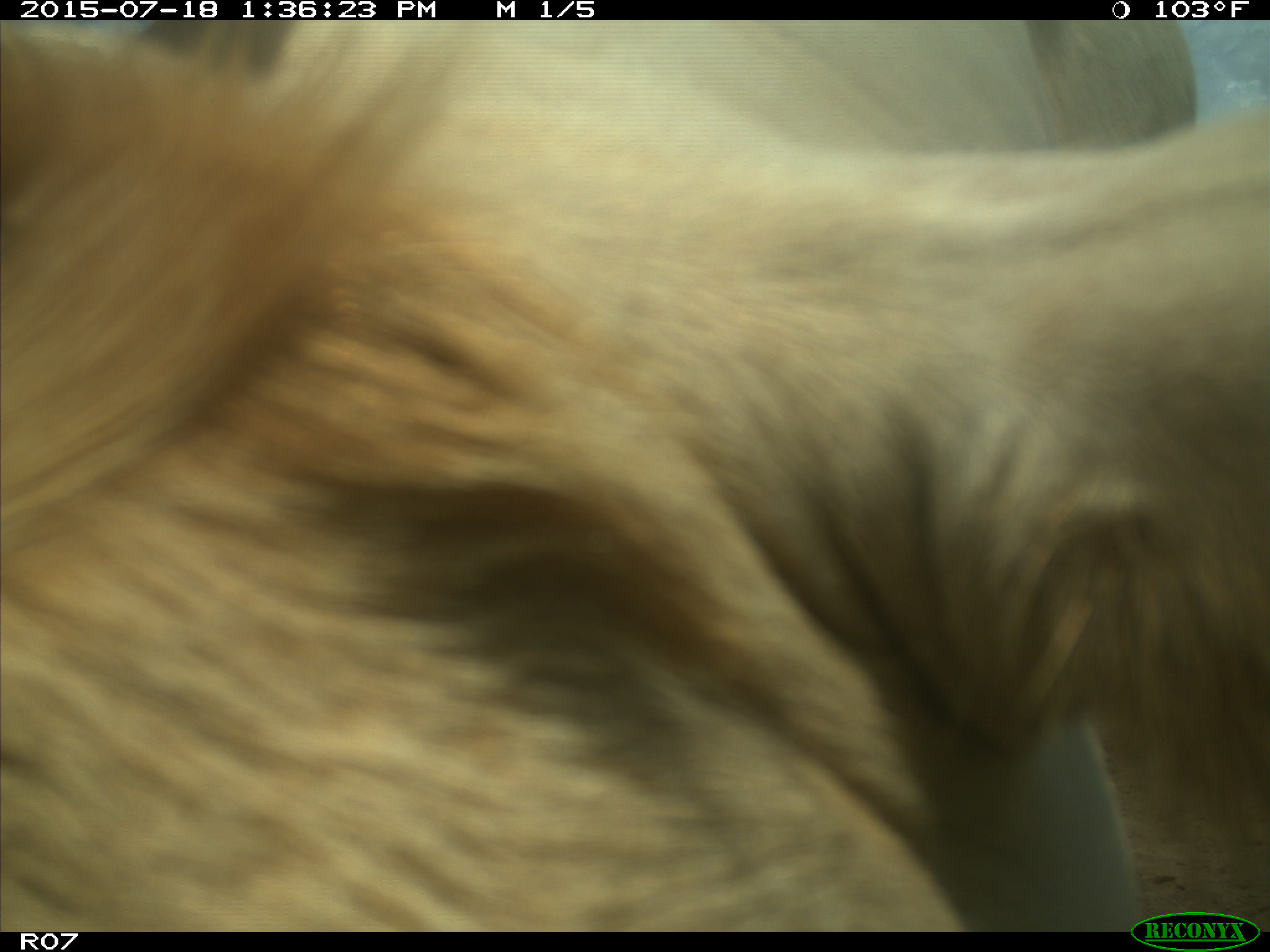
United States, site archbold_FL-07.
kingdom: Animalia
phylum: Chordata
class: Mammalia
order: Artiodactyla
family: Bovidae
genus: Bos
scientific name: Bos taurus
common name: domestic cow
Bos taurus (domestic cow).